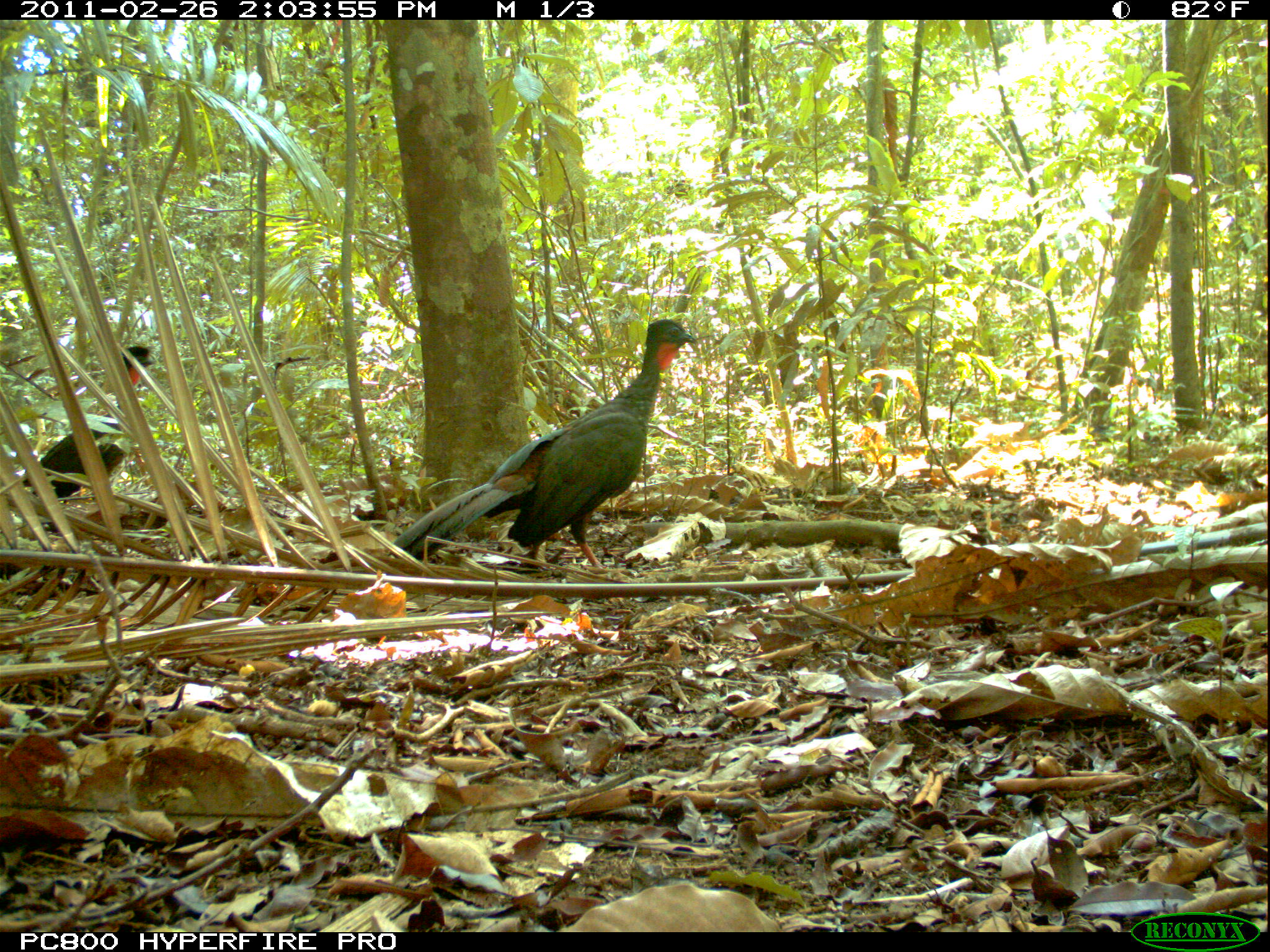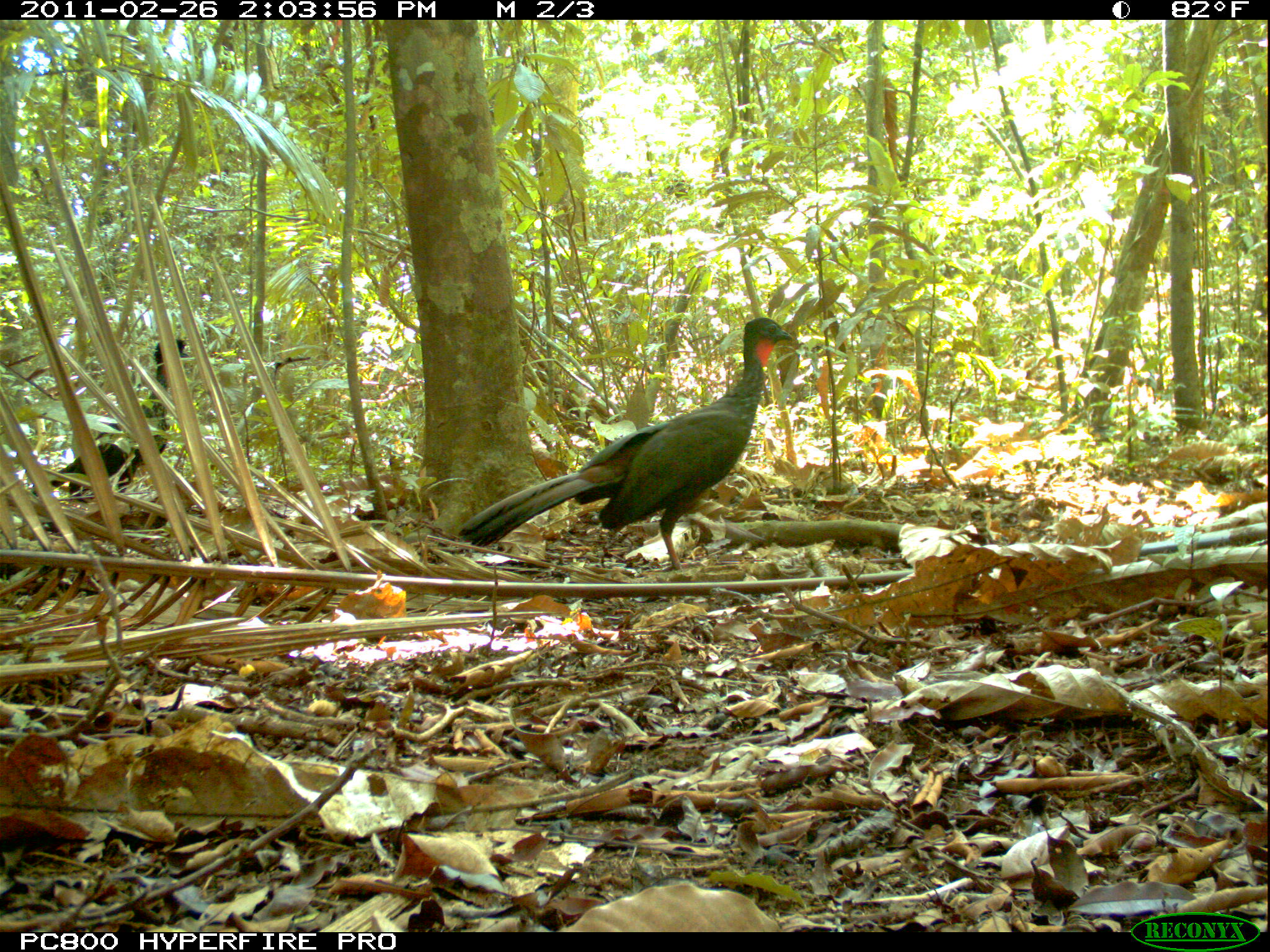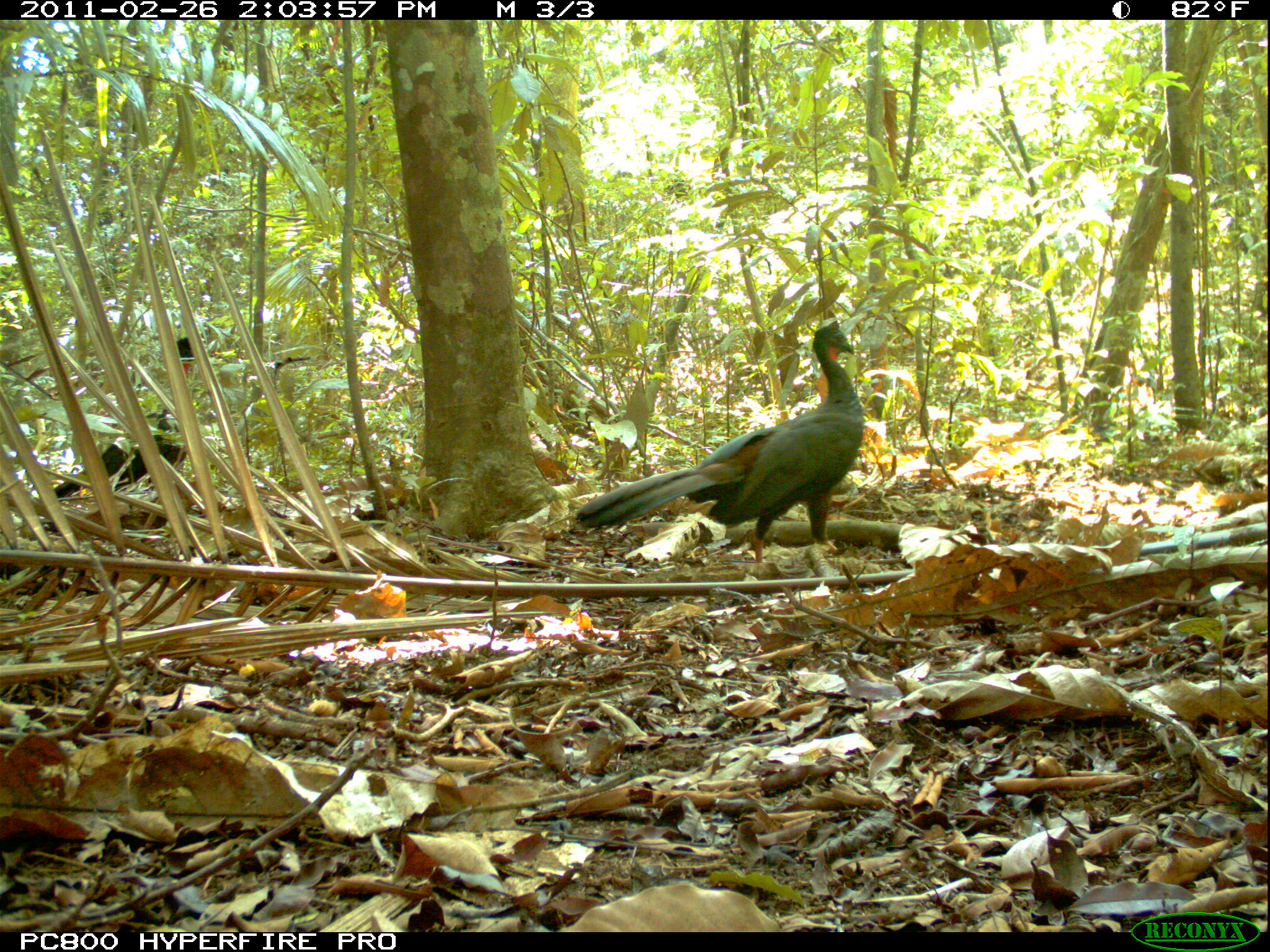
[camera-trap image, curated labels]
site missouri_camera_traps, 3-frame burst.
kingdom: Animalia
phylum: Chordata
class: Aves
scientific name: Aves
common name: bird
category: bird spec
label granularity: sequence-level